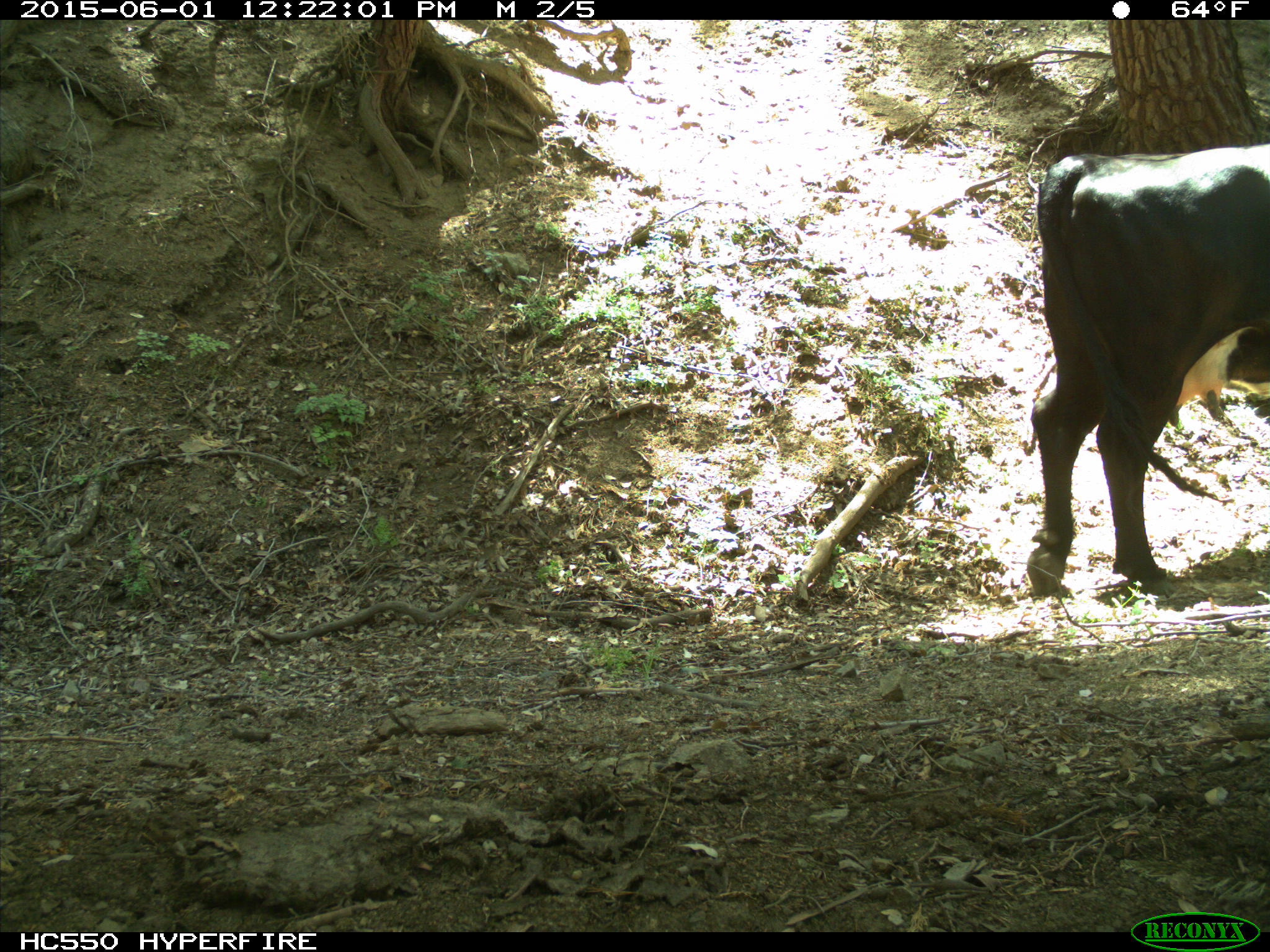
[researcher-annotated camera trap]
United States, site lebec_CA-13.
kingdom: Animalia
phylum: Chordata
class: Mammalia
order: Artiodactyla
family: Bovidae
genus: Bos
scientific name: Bos taurus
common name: domestic cow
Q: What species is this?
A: Bos taurus (domestic cow).